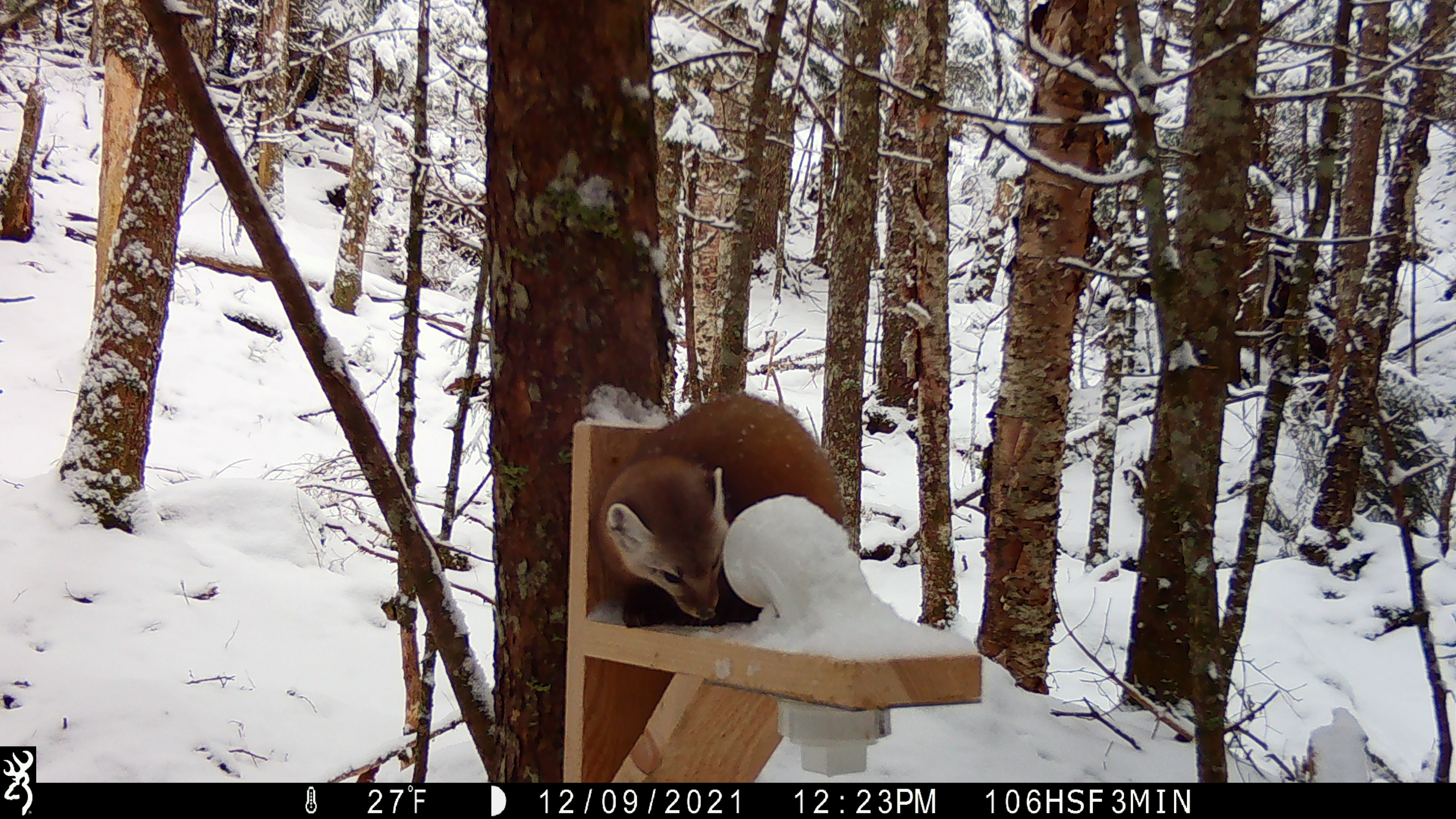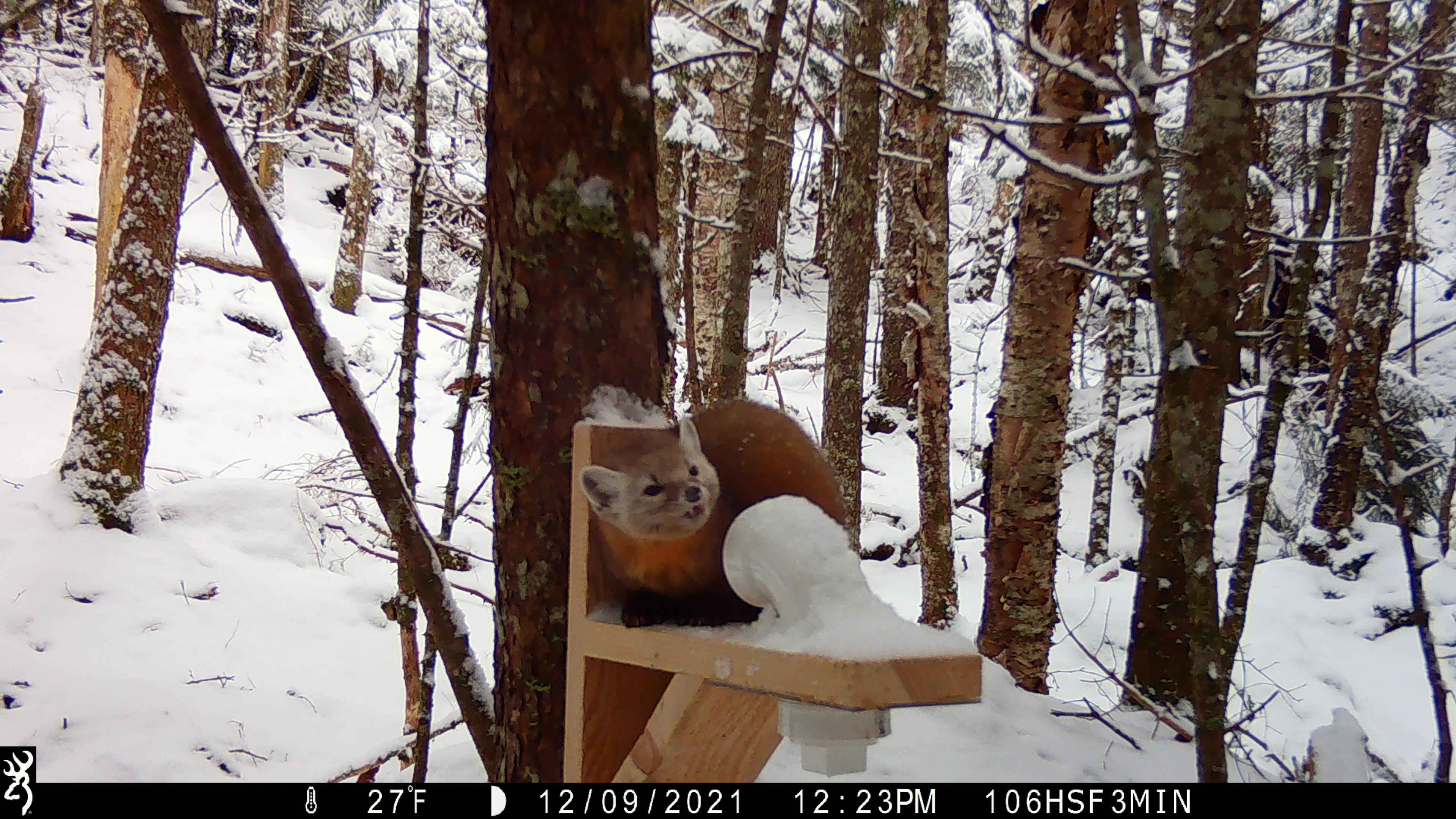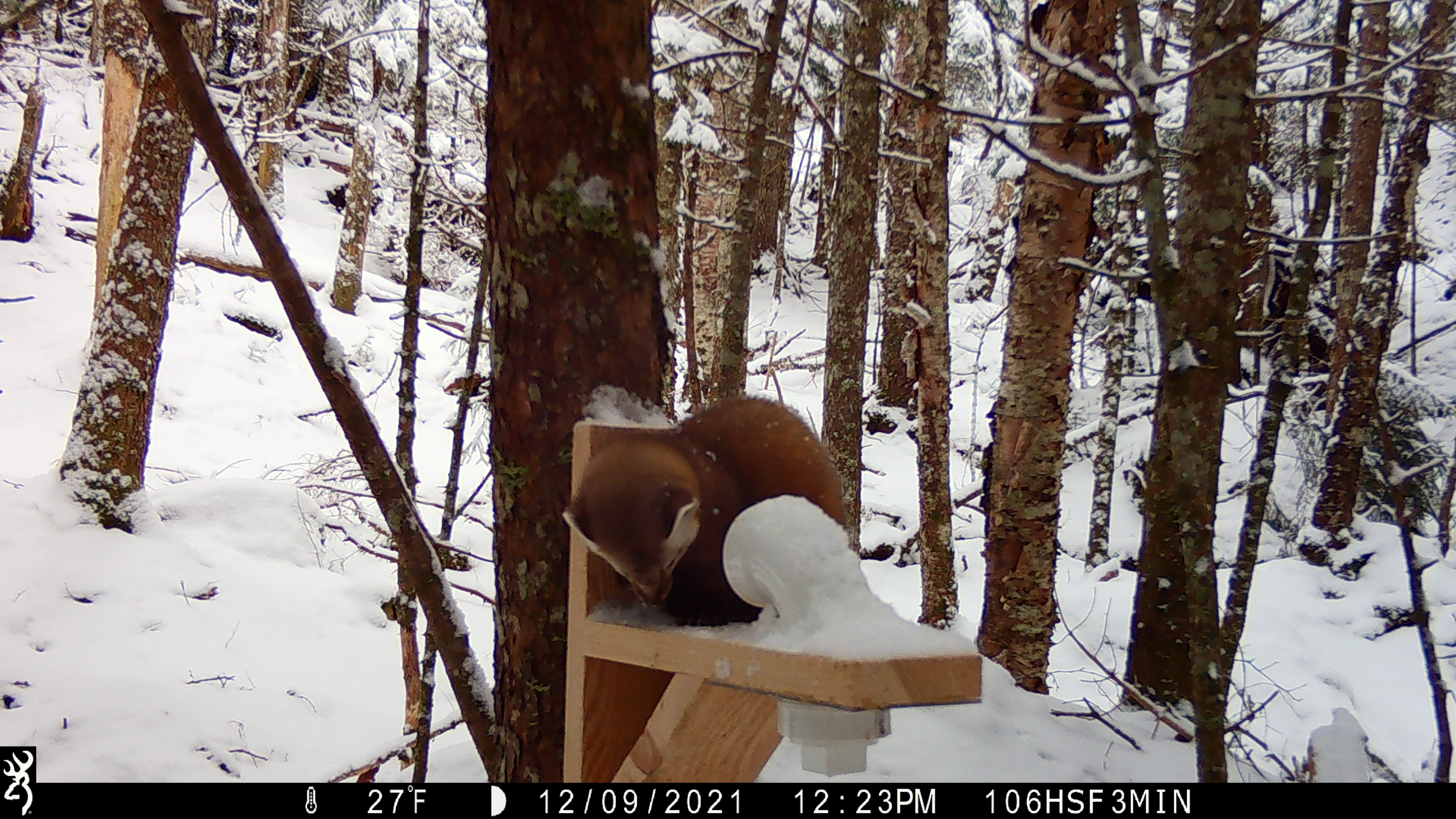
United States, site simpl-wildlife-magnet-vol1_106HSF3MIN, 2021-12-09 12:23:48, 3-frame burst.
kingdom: Animalia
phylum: Chordata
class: Mammalia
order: Carnivora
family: Mustelidae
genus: Martes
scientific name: Martes americana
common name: american marten